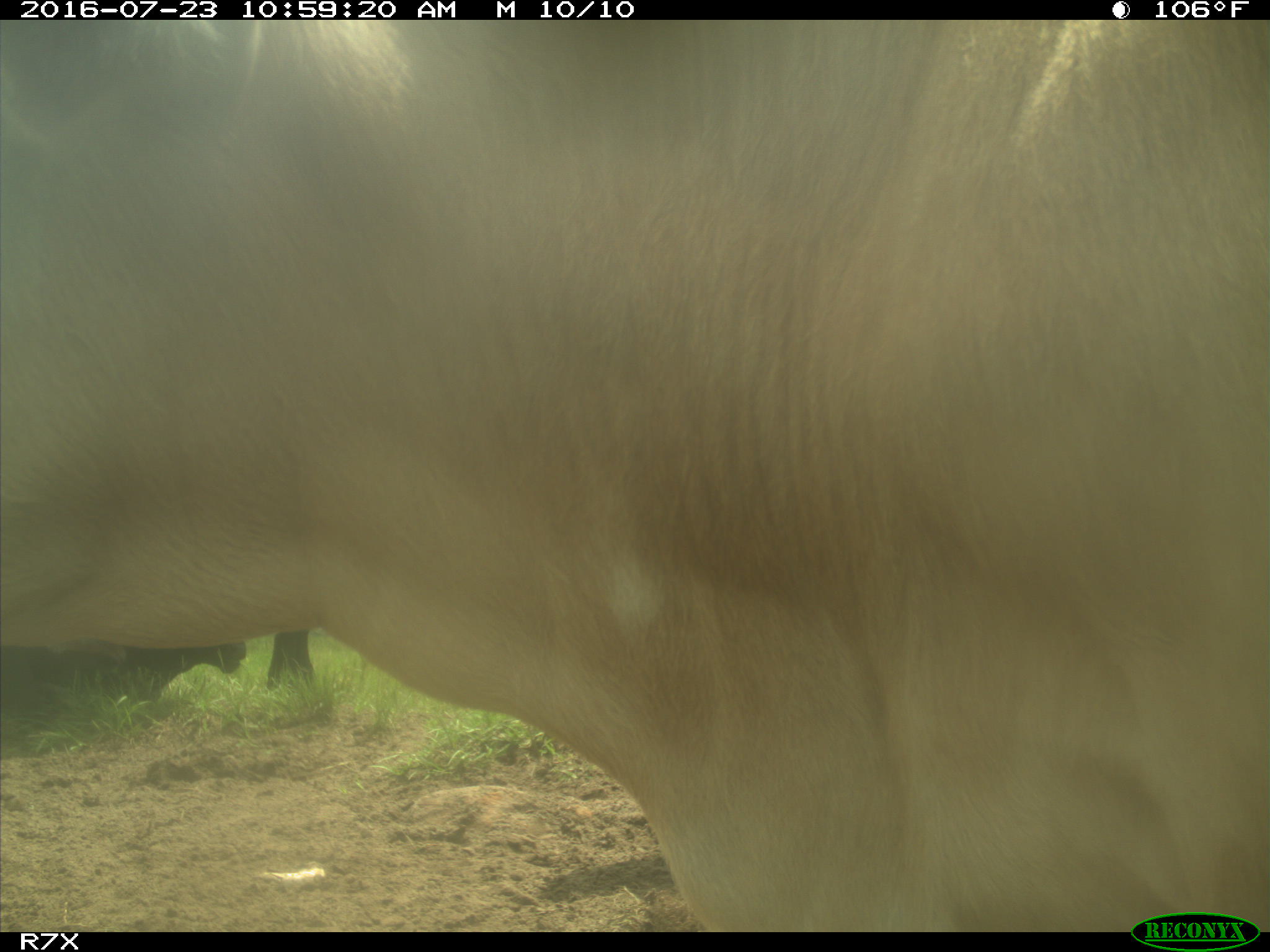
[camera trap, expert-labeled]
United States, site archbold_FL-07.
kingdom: Animalia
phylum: Chordata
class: Mammalia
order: Artiodactyla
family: Bovidae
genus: Bos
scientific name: Bos taurus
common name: domestic cow